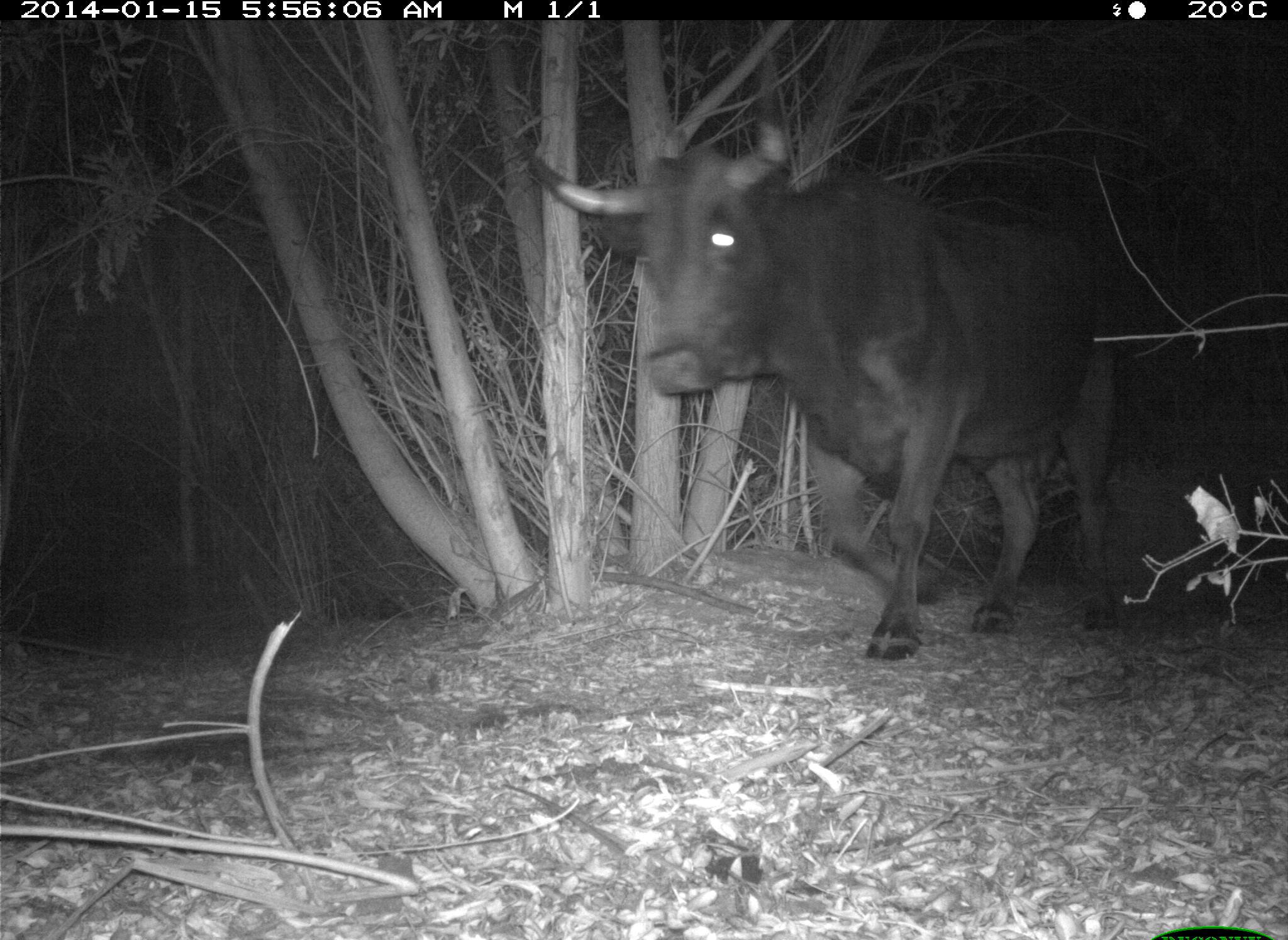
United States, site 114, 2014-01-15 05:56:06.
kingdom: Animalia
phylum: Chordata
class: Mammalia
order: Artiodactyla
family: Bovidae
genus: Bos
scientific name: Bos taurus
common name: cow